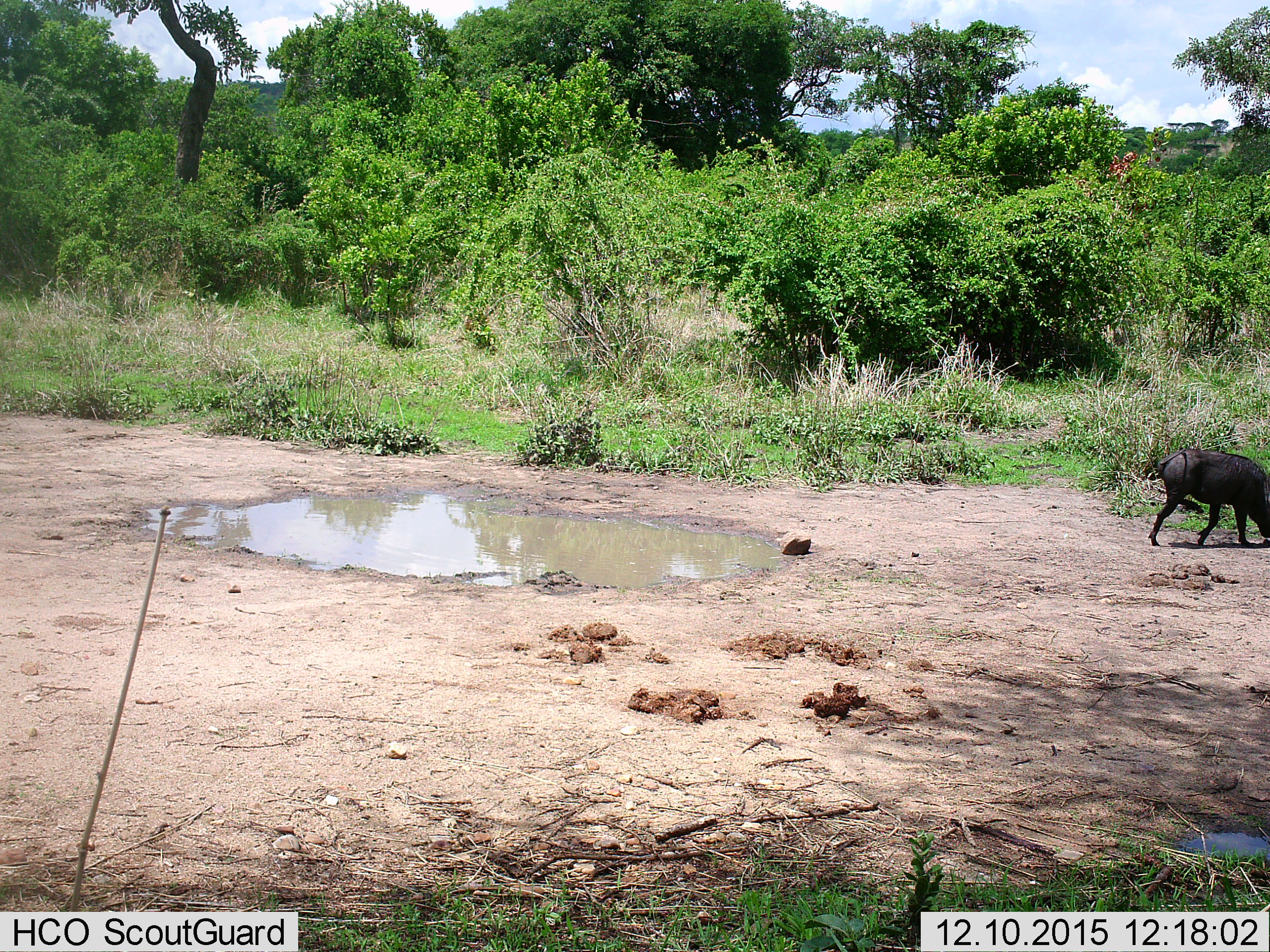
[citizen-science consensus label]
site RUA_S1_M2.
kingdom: Animalia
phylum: Chordata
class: Mammalia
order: Artiodactyla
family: Suidae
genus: Phacochoerus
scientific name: Phacochoerus africanus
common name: warthog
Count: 1.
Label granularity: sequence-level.